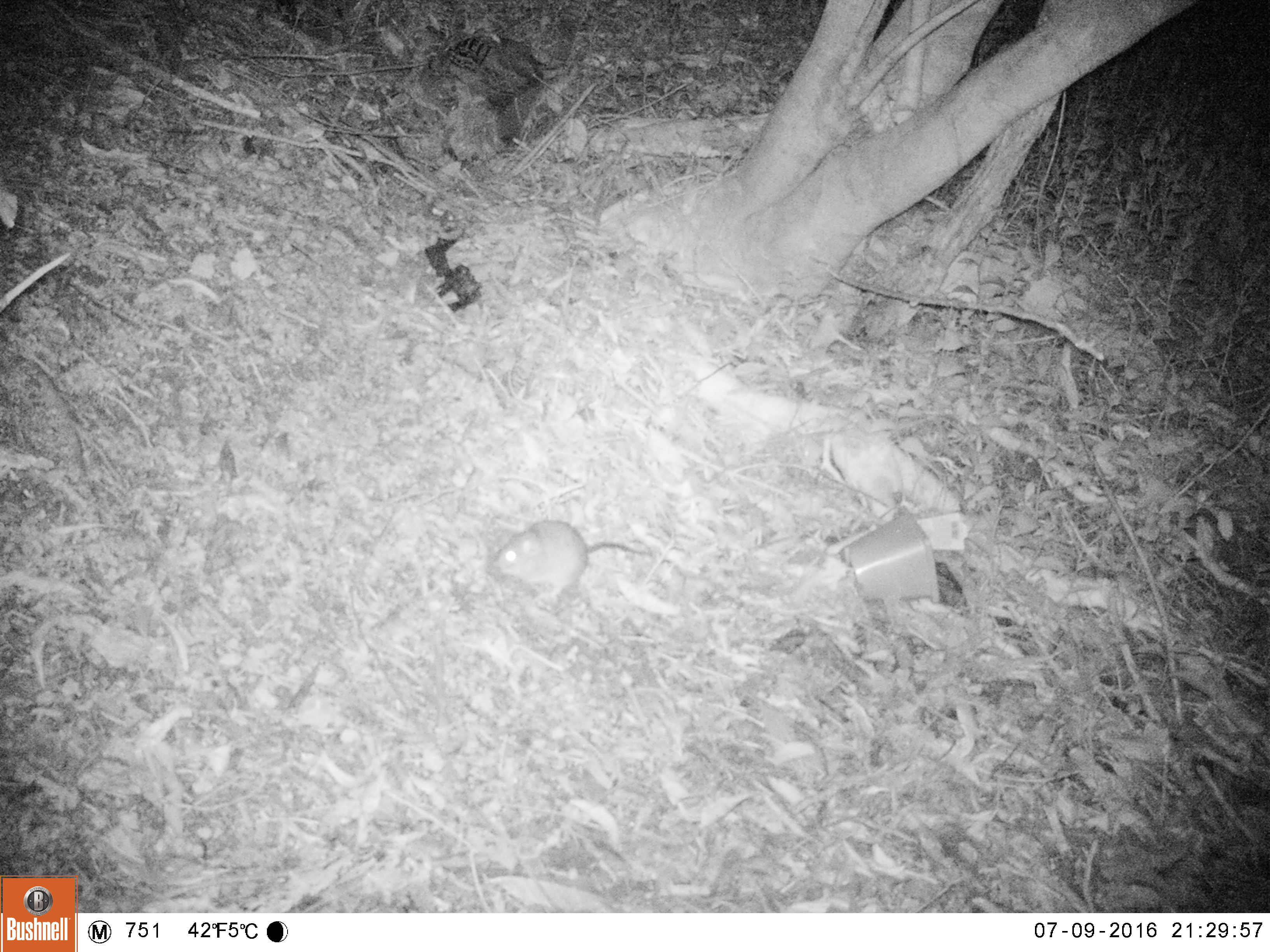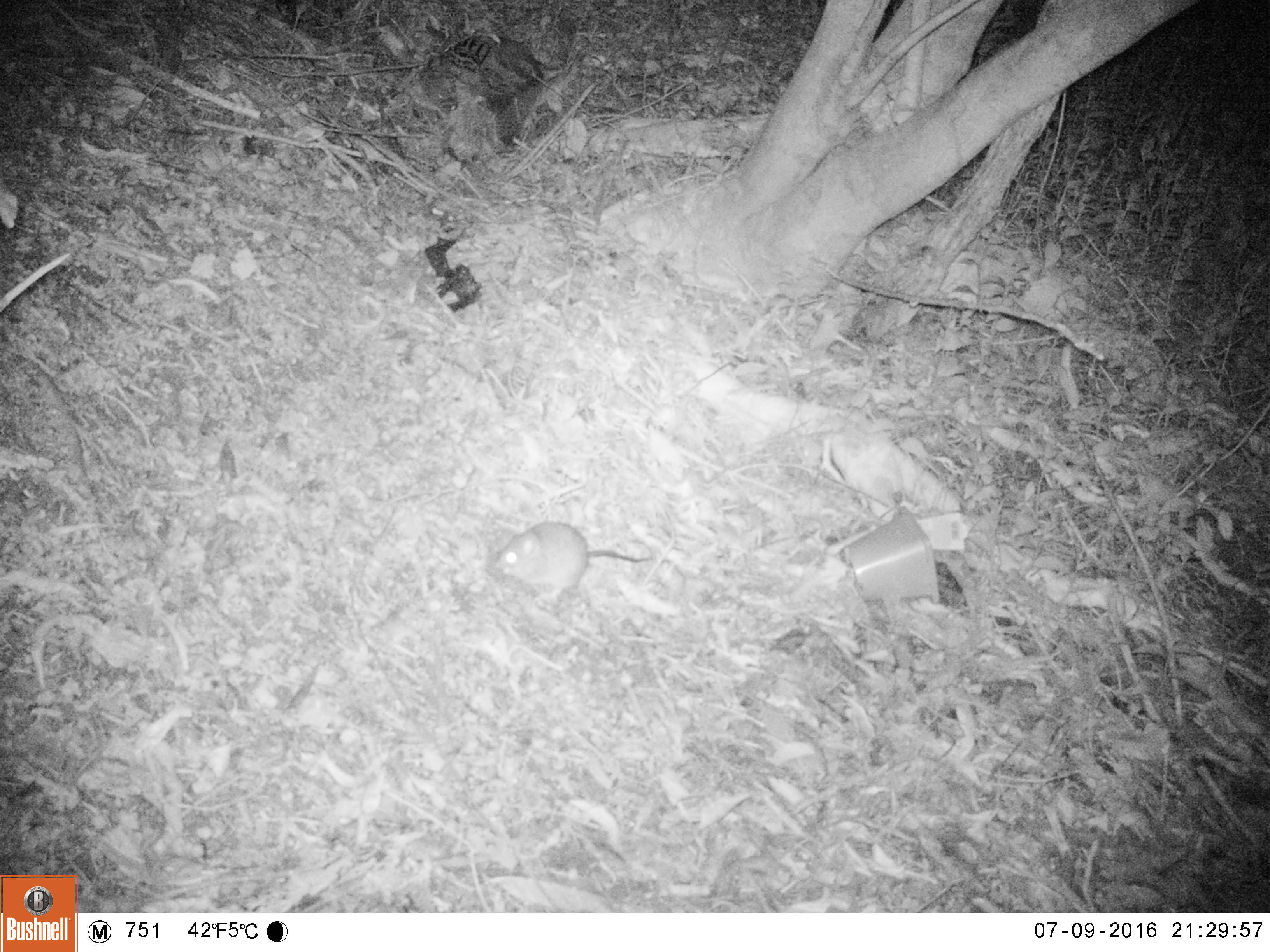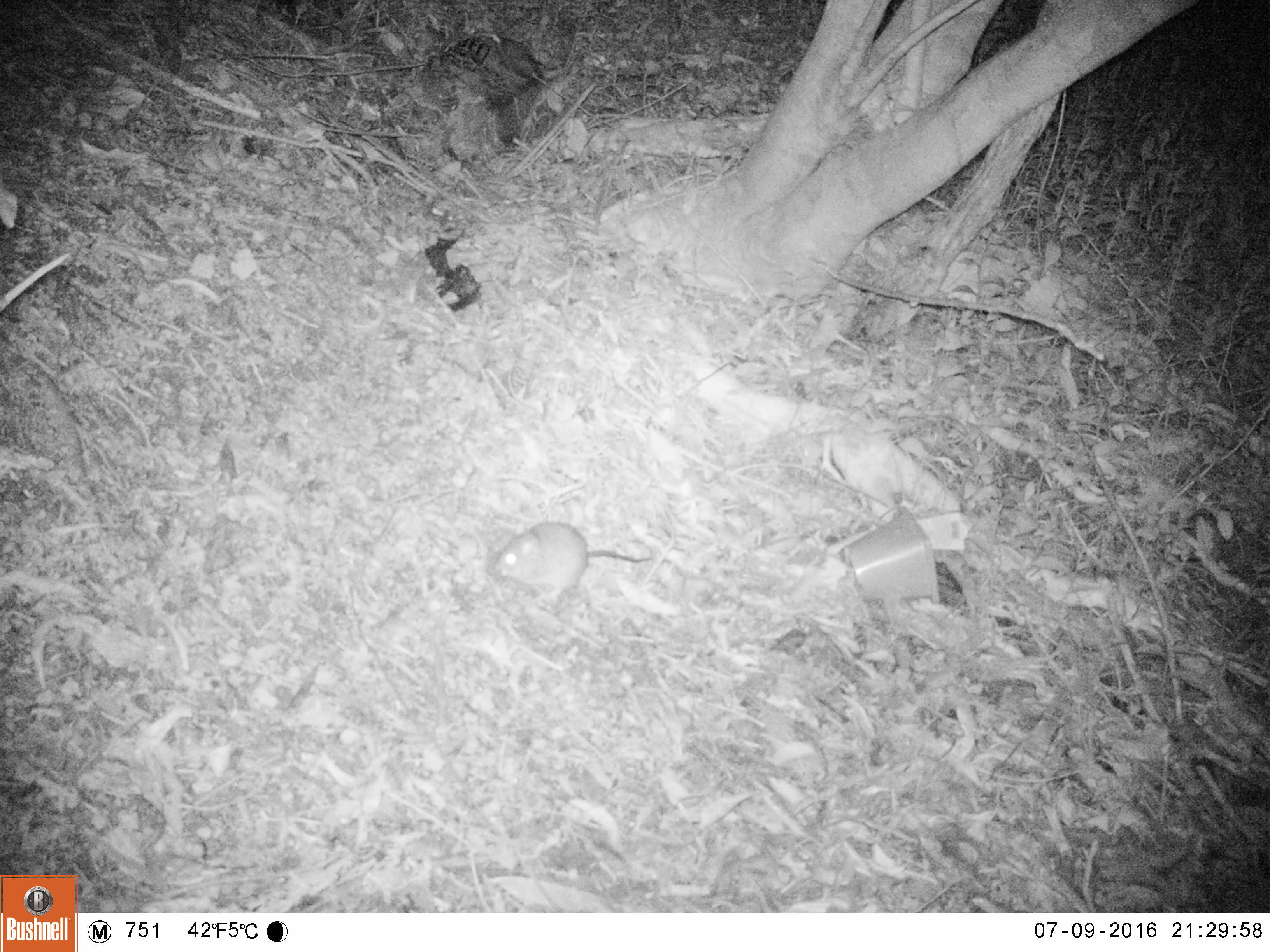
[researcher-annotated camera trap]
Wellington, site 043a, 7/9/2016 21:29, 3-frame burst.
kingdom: Animalia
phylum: Chordata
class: Mammalia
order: Rodentia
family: Muridae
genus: Rattus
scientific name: Rattus rattus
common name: ship rat